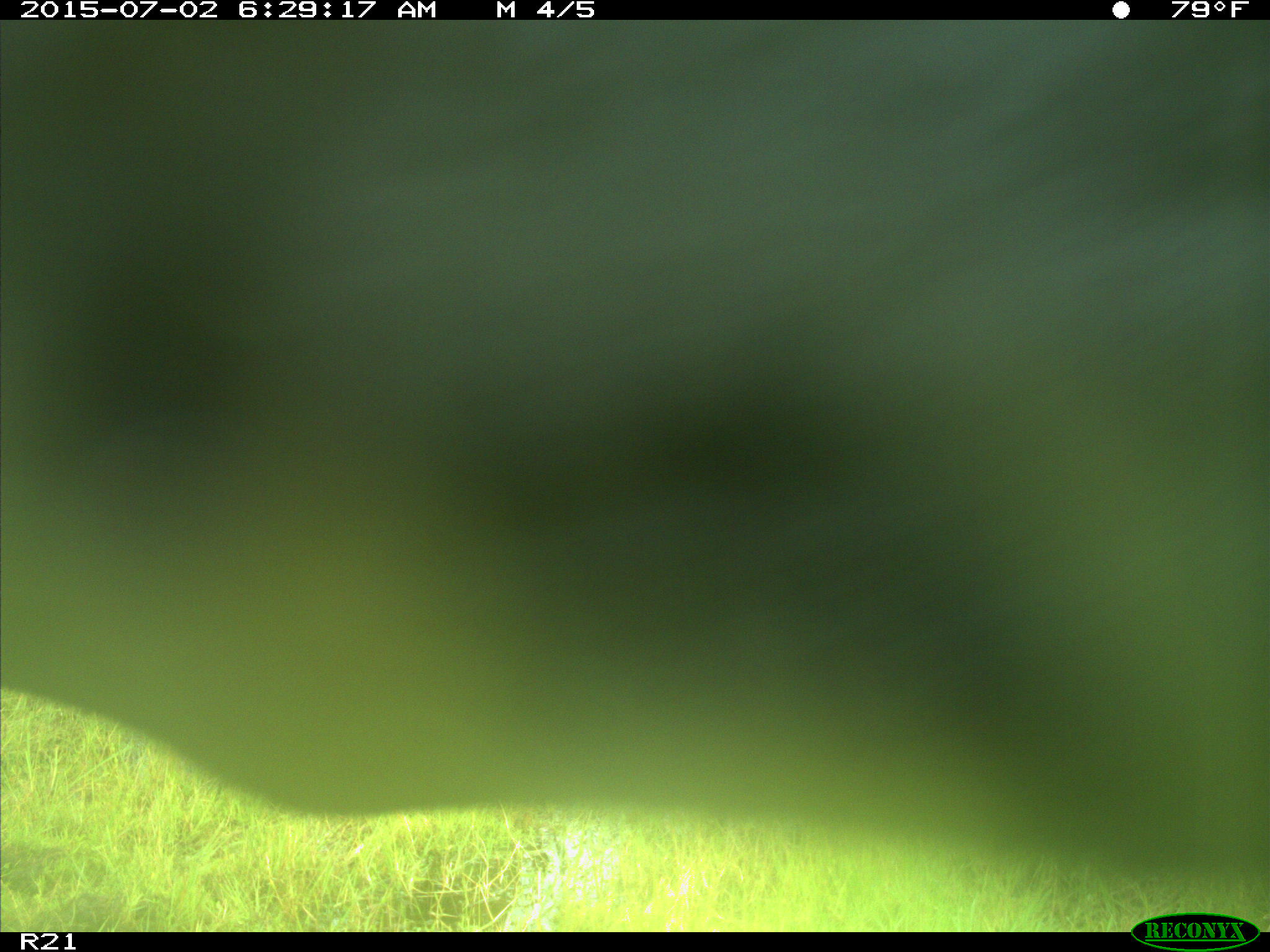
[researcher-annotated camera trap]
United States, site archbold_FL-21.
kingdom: Animalia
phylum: Chordata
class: Mammalia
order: Artiodactyla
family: Bovidae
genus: Bos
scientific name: Bos taurus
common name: domestic cow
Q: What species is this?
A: Bos taurus (domestic cow).